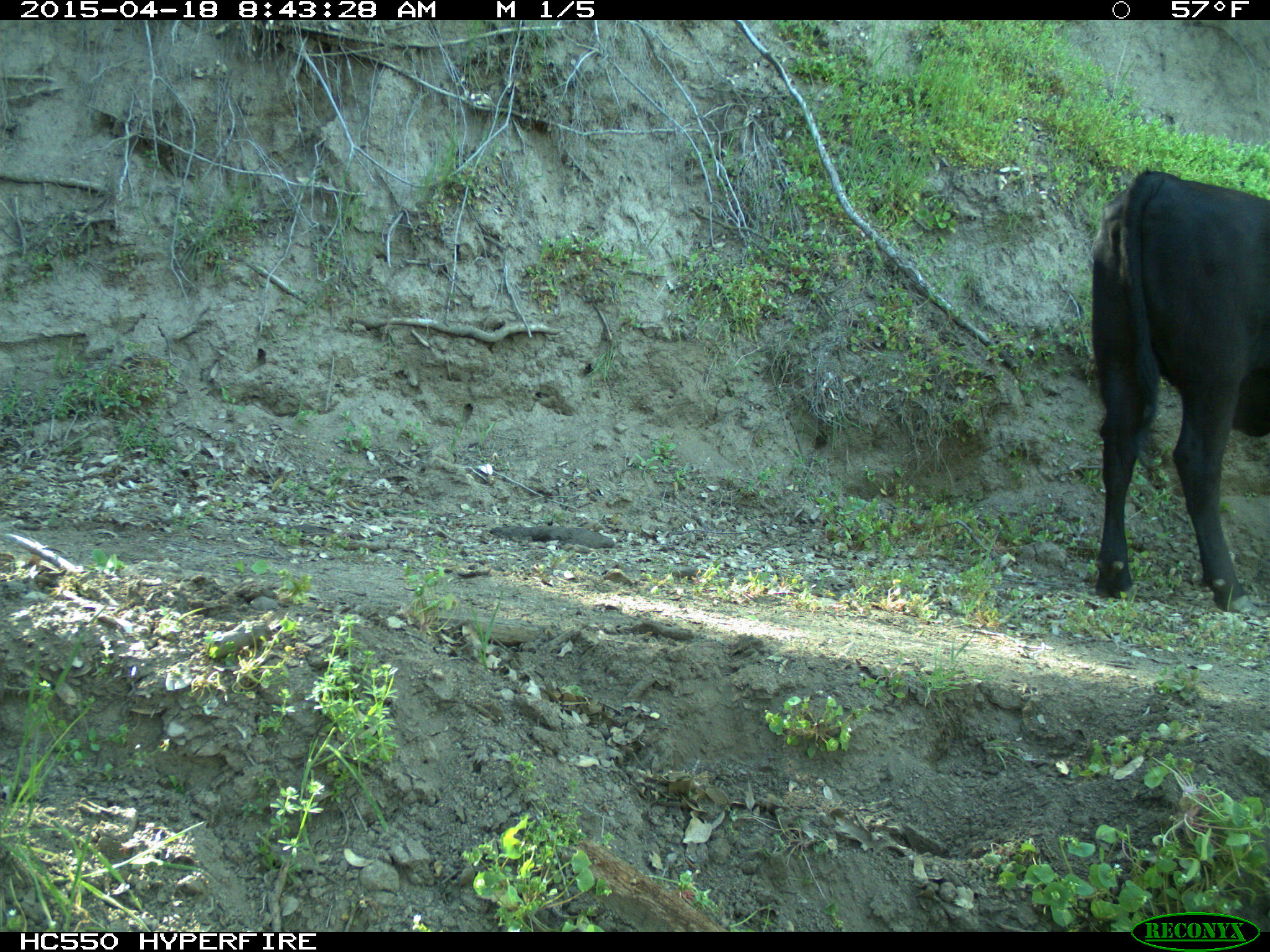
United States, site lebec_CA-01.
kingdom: Animalia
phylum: Chordata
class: Mammalia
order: Artiodactyla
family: Bovidae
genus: Bos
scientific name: Bos taurus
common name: domestic cow